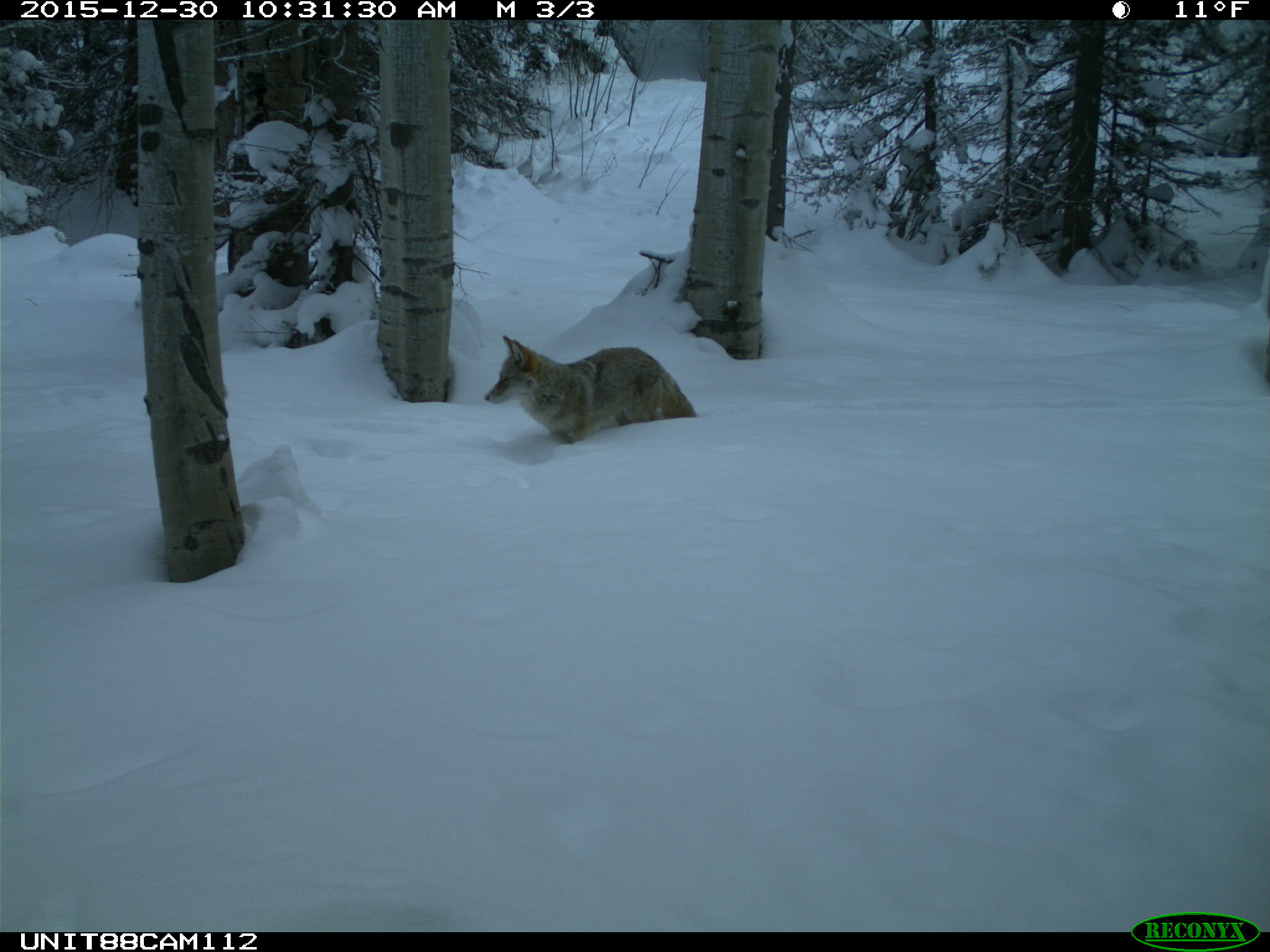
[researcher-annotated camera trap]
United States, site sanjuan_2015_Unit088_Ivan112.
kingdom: Animalia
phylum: Chordata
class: Mammalia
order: Carnivora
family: Canidae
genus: Canis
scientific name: Canis latrans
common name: coyote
Canis latrans (coyote).